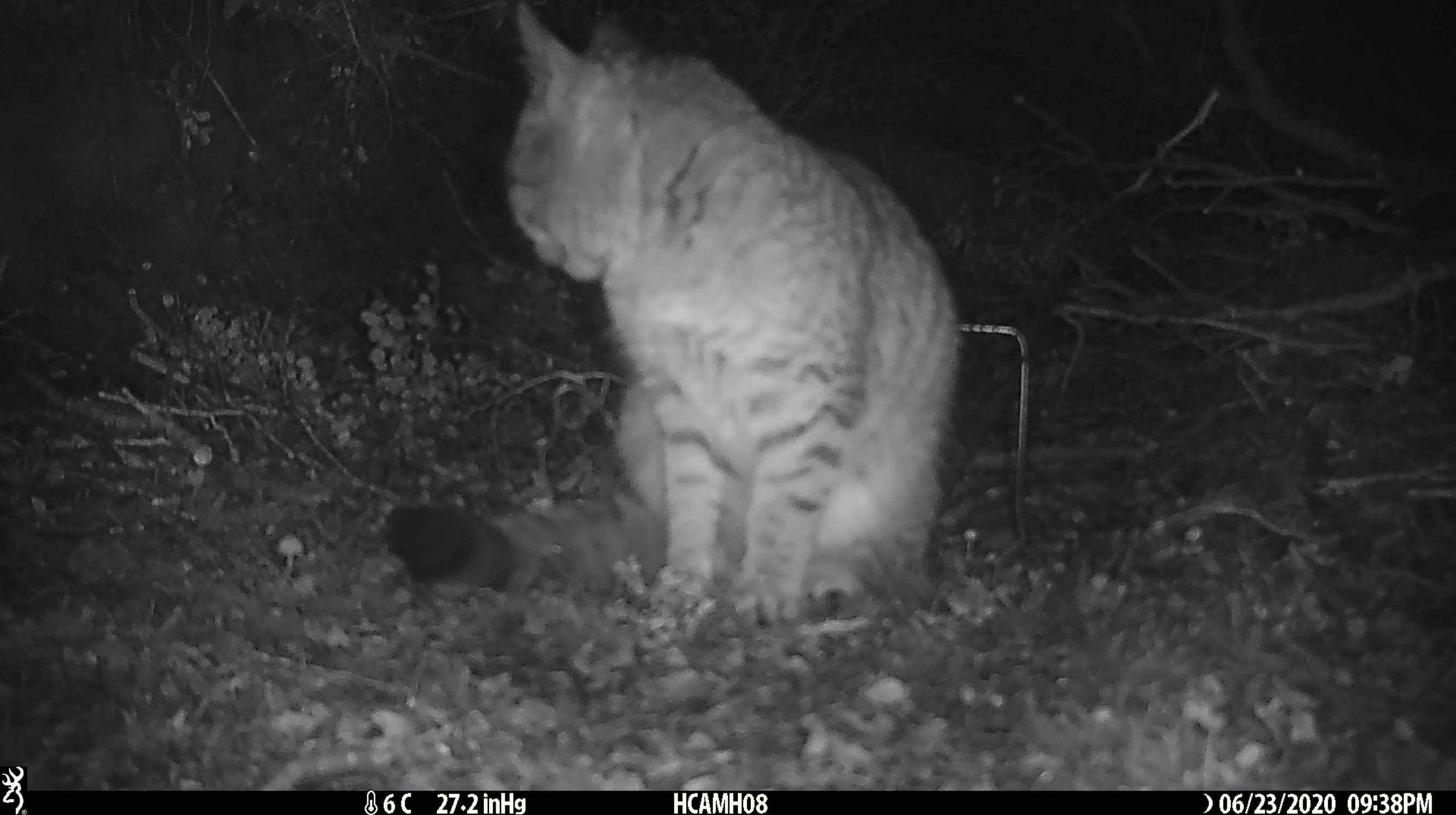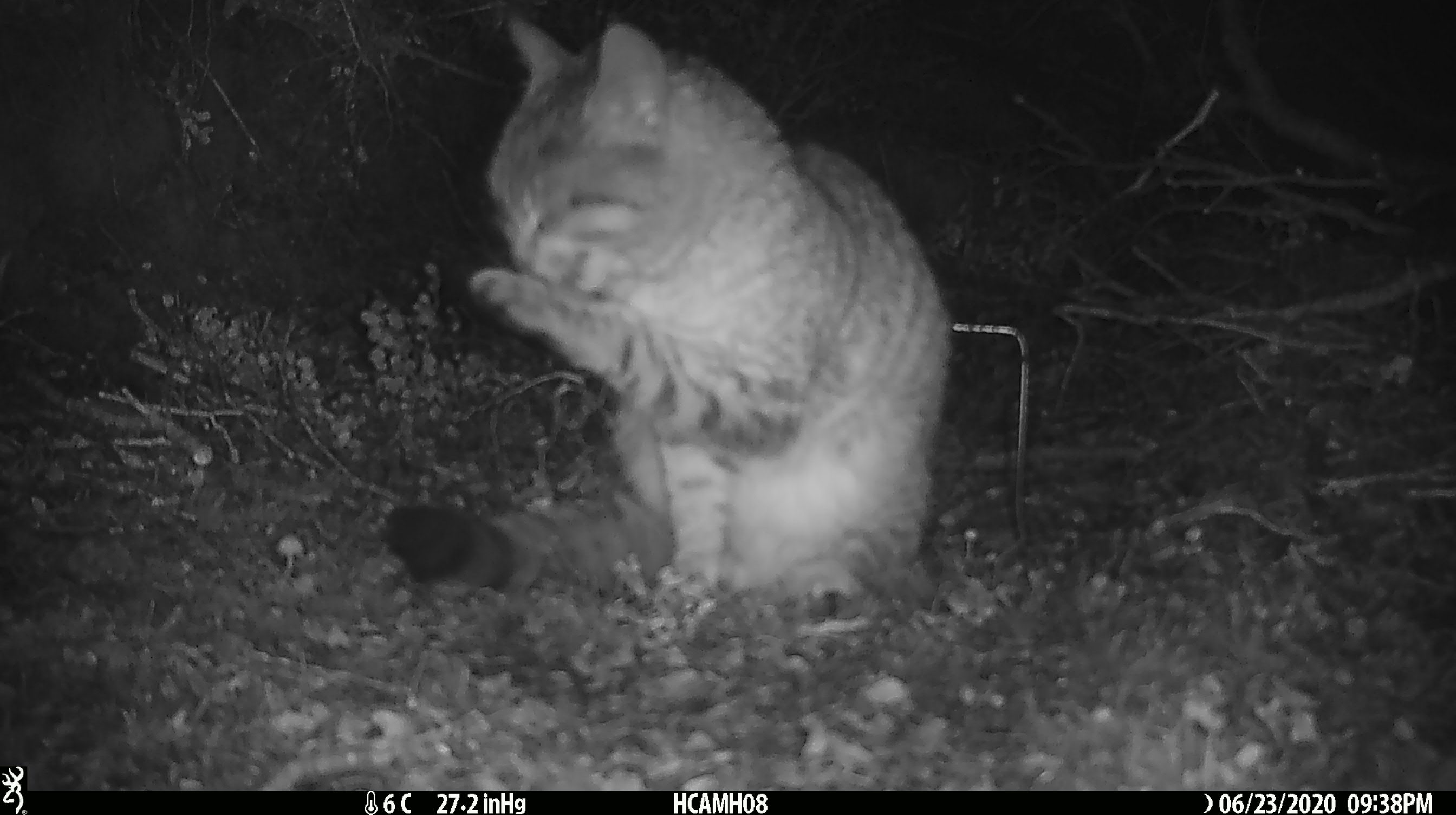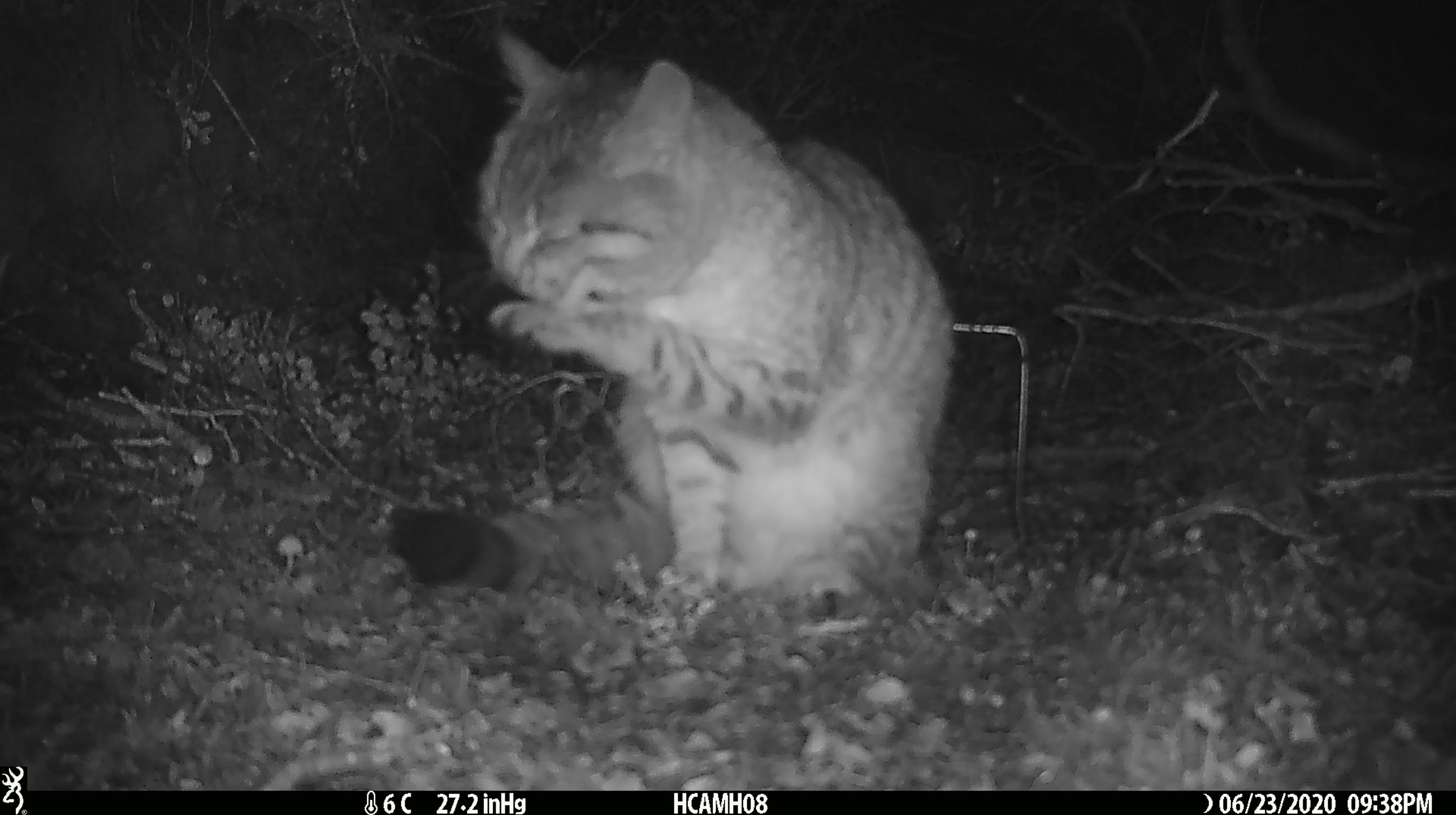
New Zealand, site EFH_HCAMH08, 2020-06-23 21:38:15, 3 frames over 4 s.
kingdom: Animalia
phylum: Chordata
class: Mammalia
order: Carnivora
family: Felidae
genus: Felis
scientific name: Felis catus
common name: domestic cat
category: cat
Cat (domestic cat) (Felis catus).